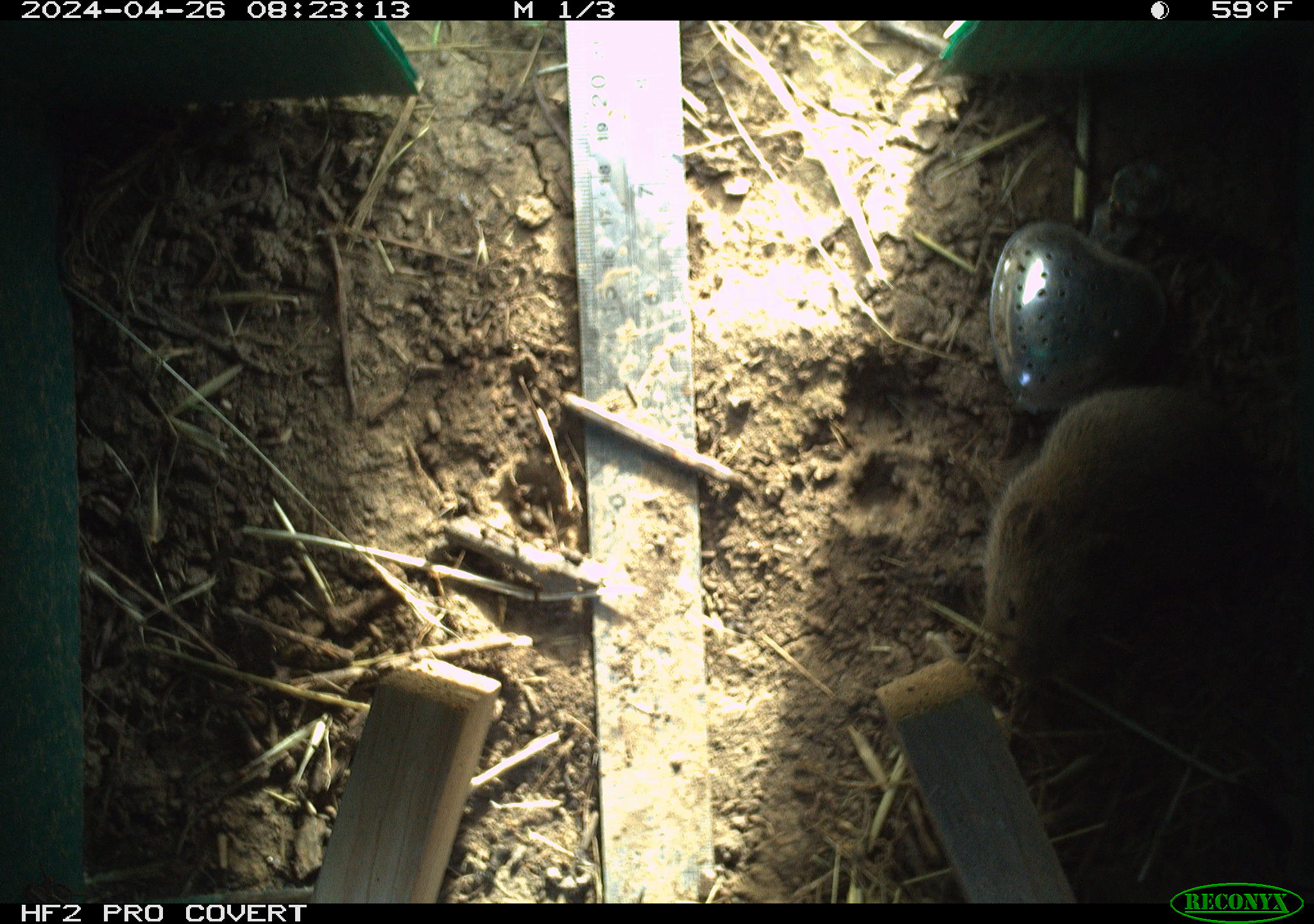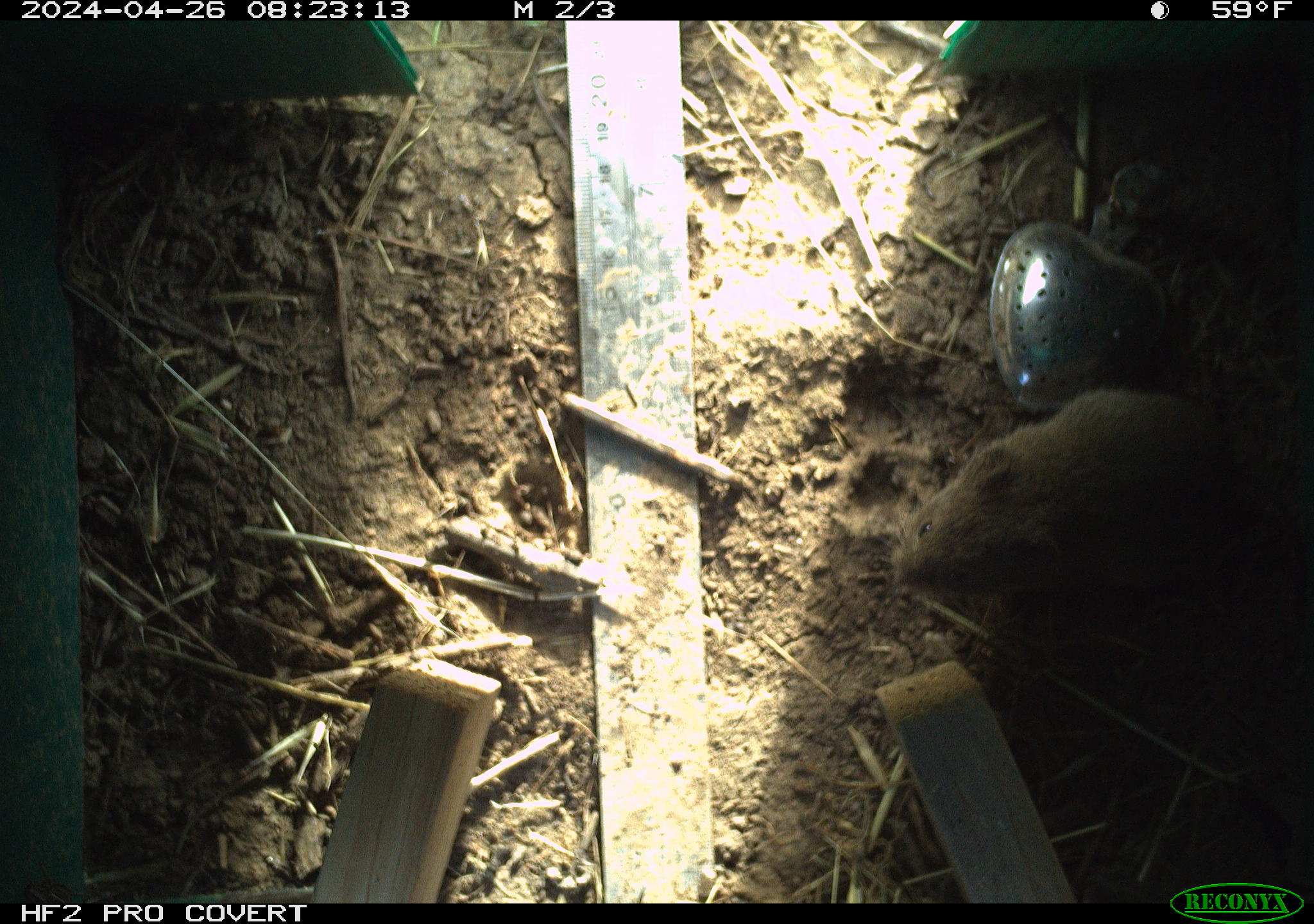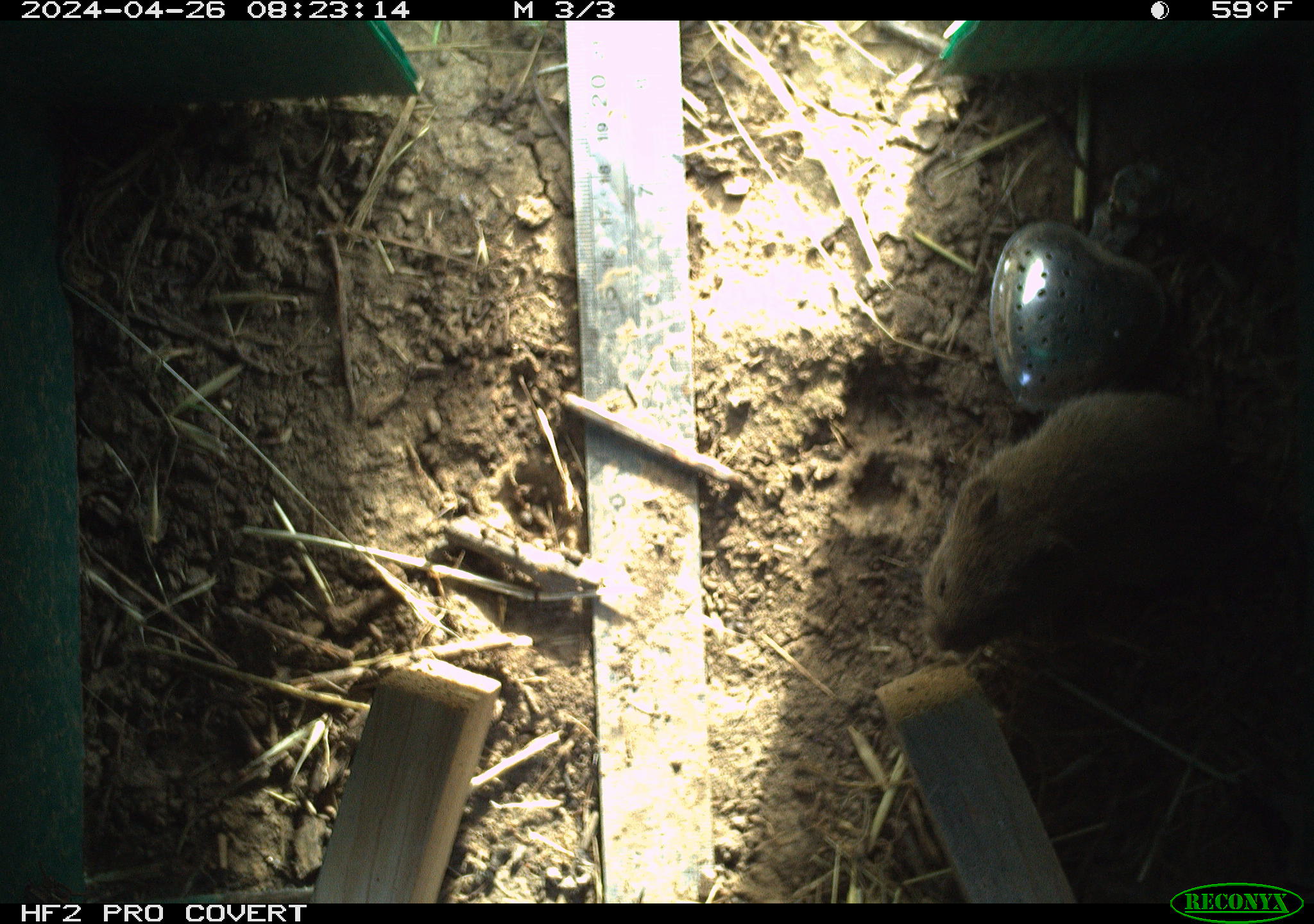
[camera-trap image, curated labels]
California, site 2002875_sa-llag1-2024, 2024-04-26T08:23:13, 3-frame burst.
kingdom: Animalia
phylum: Chordata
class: Mammalia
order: Rodentia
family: Cricetidae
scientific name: Arvicolinae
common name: voles, lemmings, and muskrats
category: arvicolinae subfamily